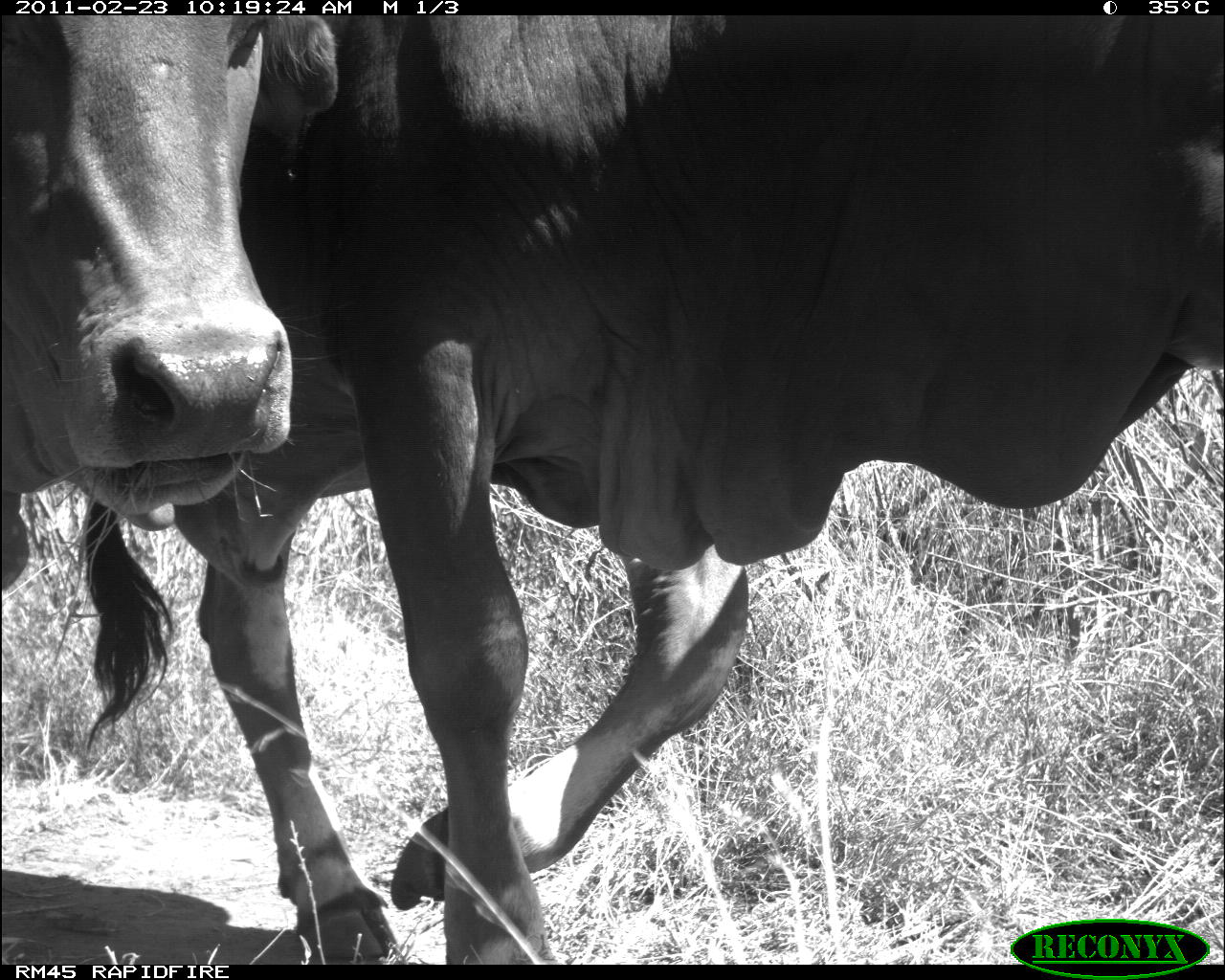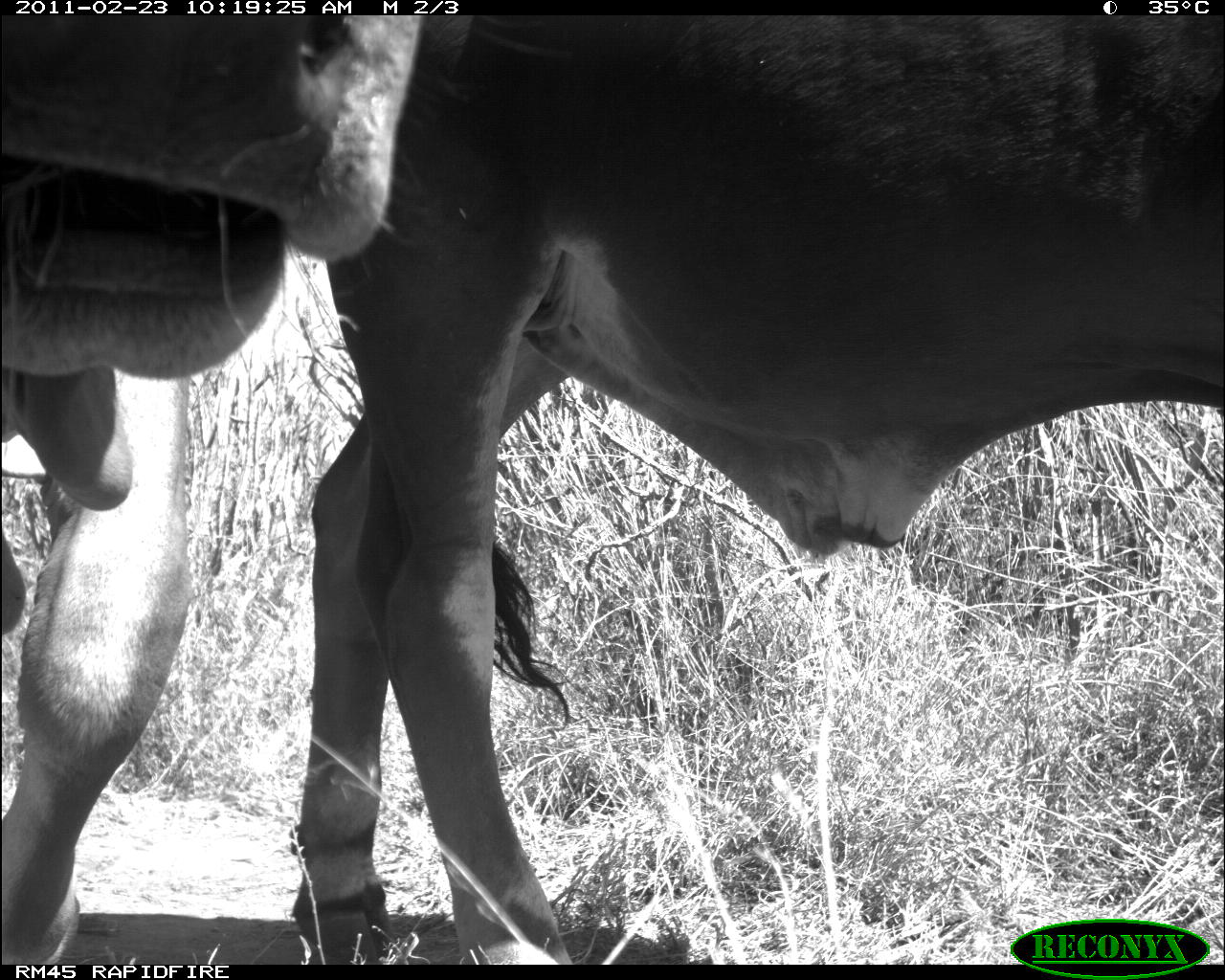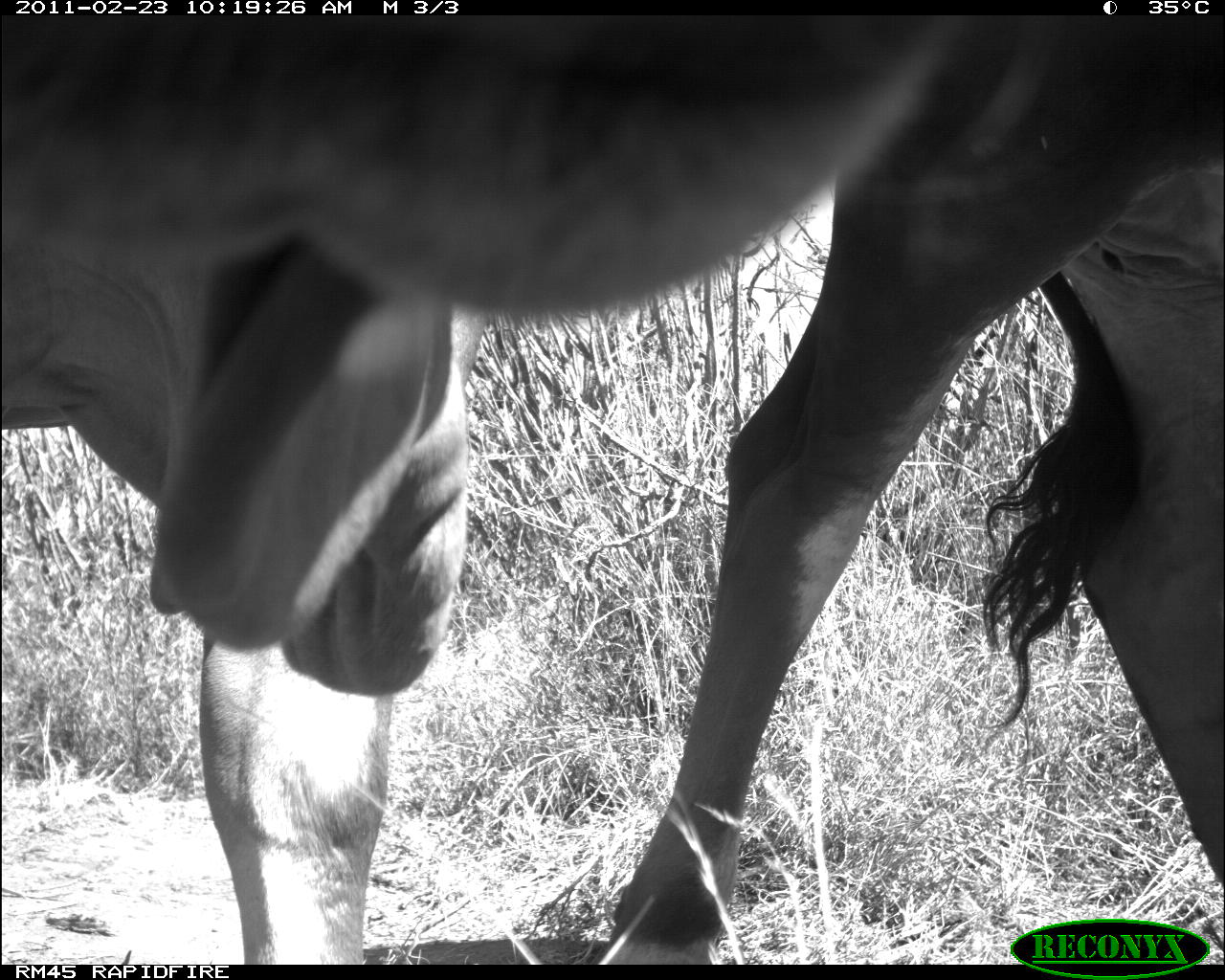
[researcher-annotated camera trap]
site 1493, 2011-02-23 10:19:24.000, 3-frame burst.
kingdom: Animalia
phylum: Chordata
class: Mammalia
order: Artiodactyla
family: Bovidae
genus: Bos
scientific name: Bos taurus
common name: domestic cattle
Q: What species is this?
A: Bos taurus (domestic cattle).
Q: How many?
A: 2.